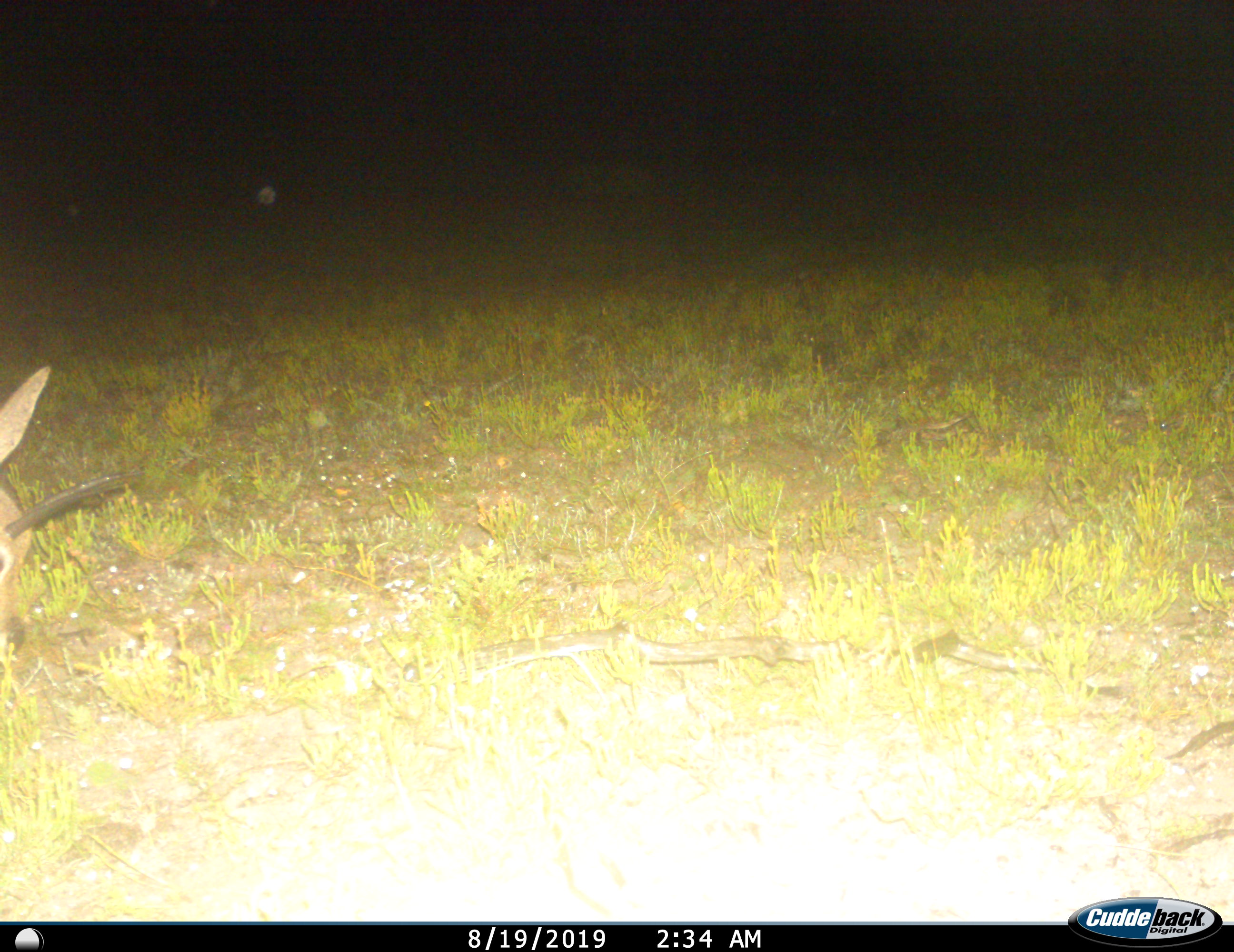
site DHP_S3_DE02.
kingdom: Animalia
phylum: Chordata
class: Mammalia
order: Artiodactyla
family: Bovidae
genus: Raphicerus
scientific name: Raphicerus melanotis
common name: grysbok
Grysbok (Raphicerus melanotis), count 1. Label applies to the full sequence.